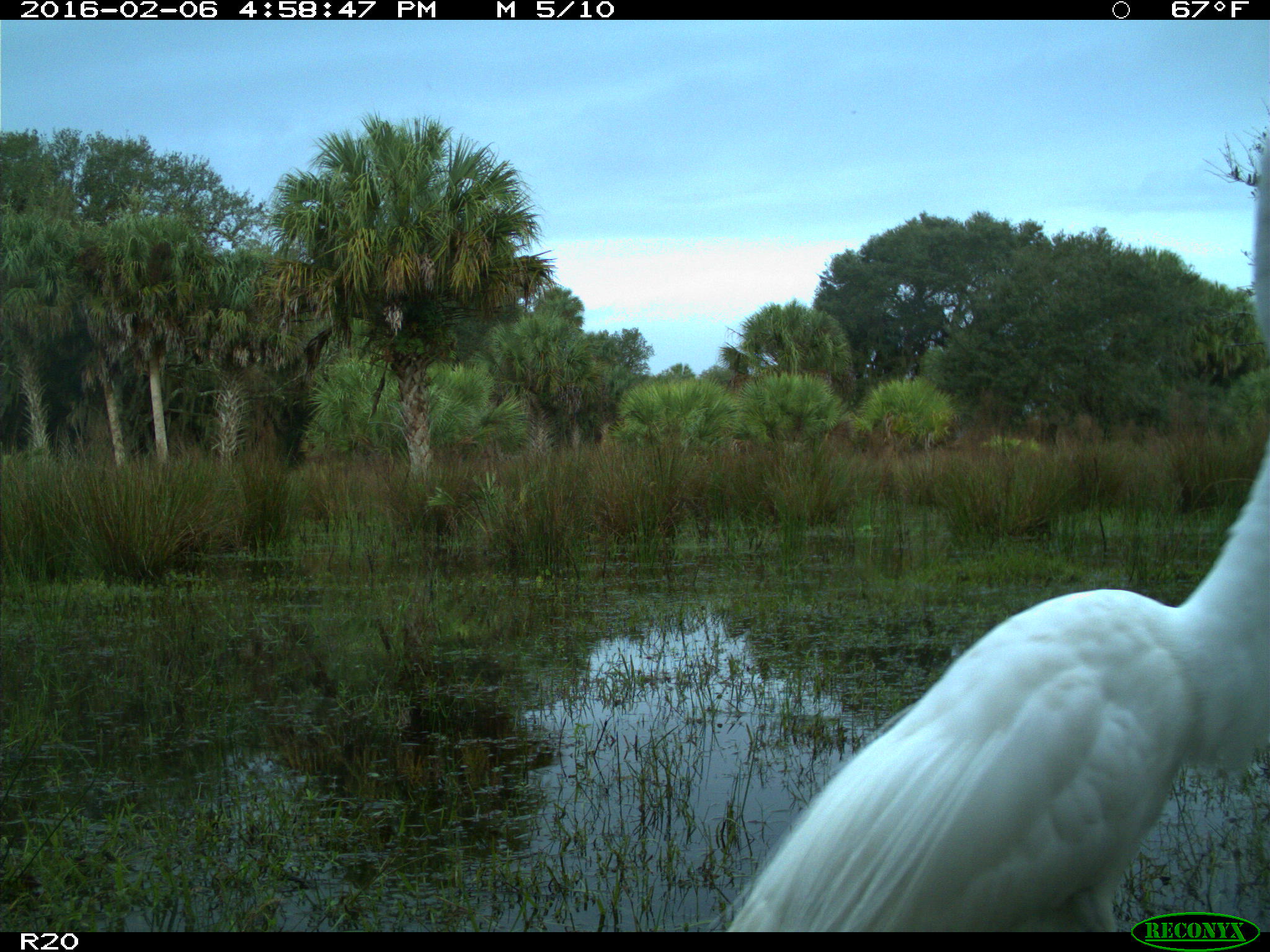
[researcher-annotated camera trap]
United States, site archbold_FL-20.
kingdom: Animalia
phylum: Chordata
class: Aves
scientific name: Aves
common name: birds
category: unidentified bird